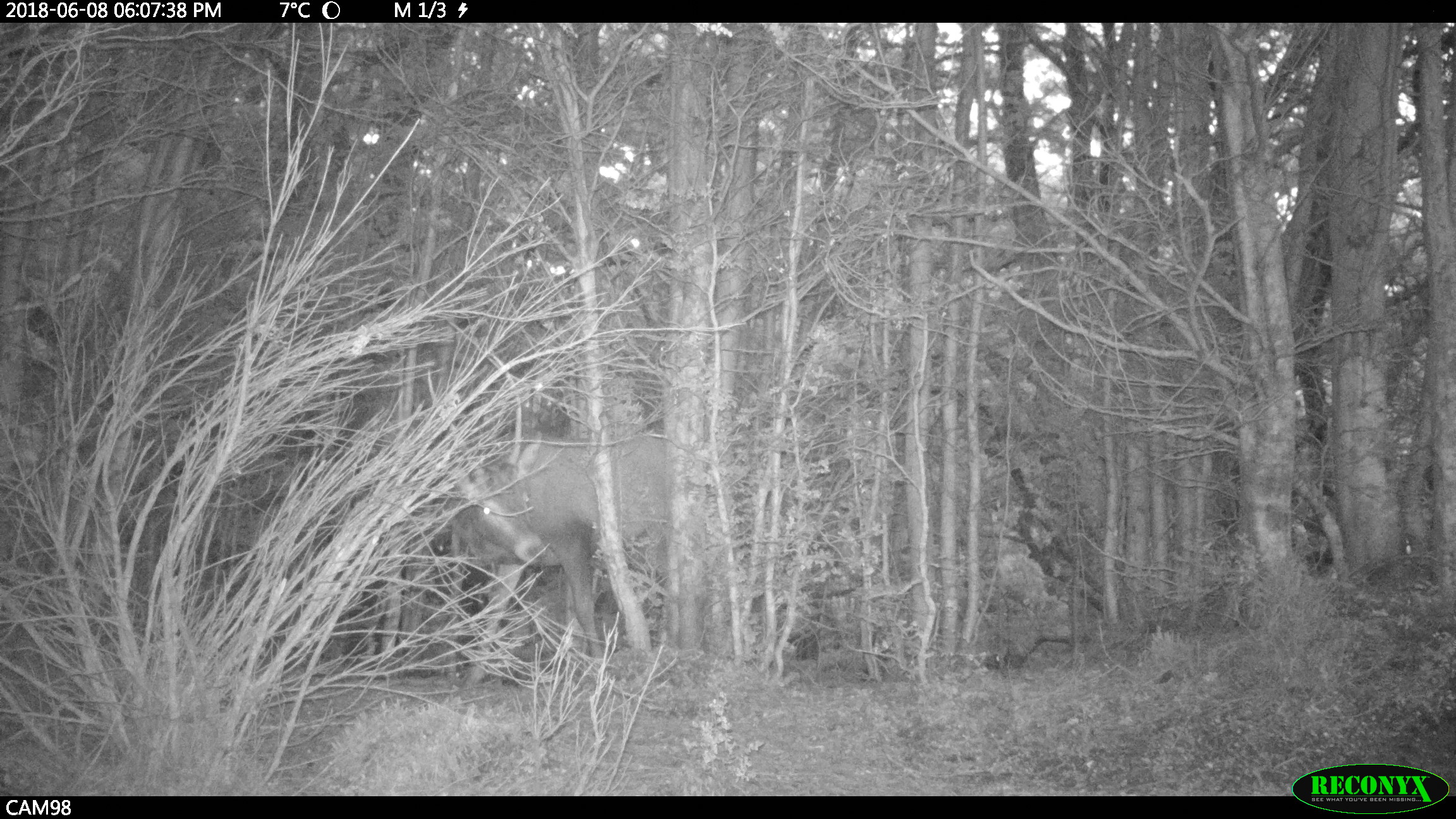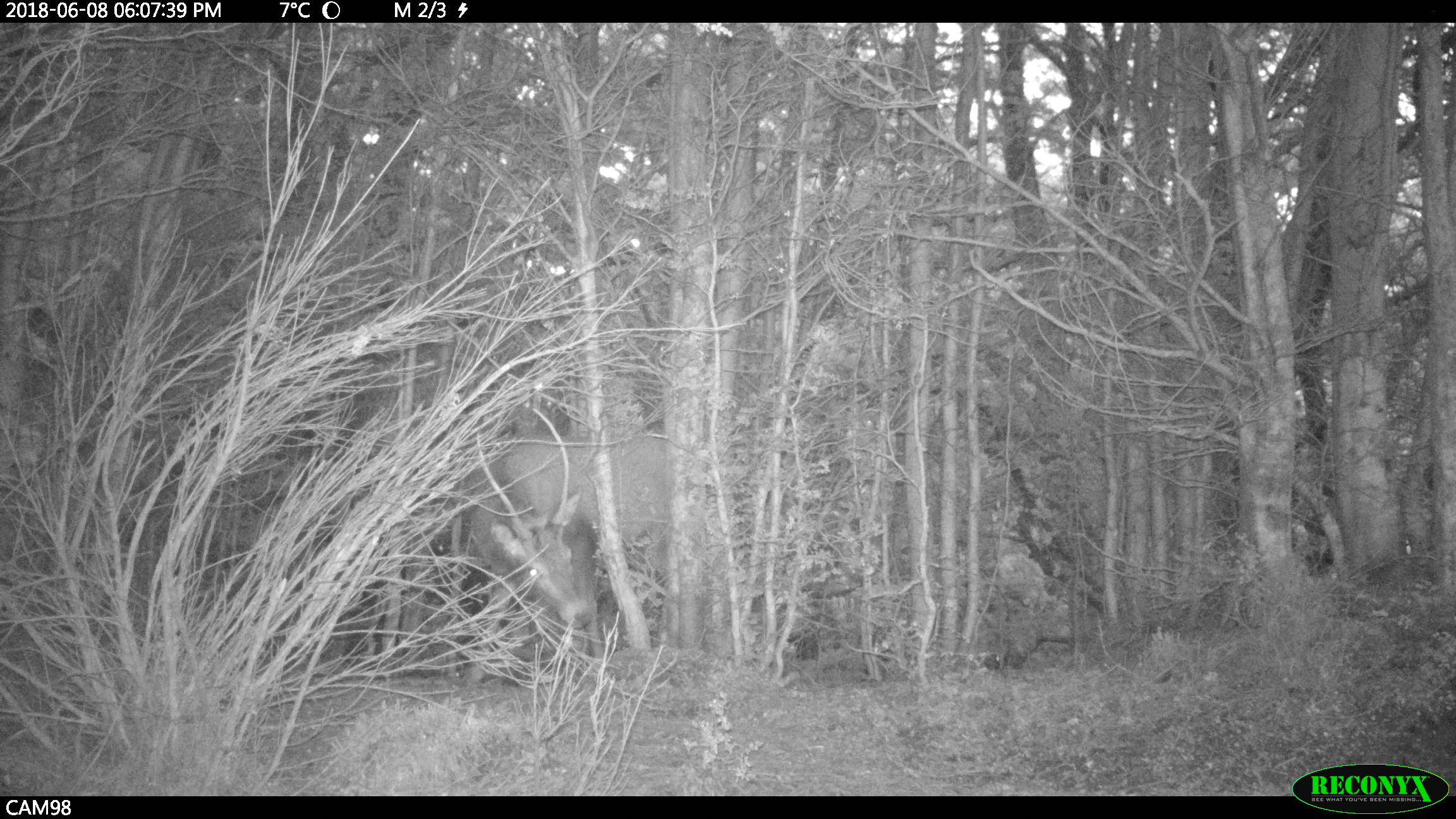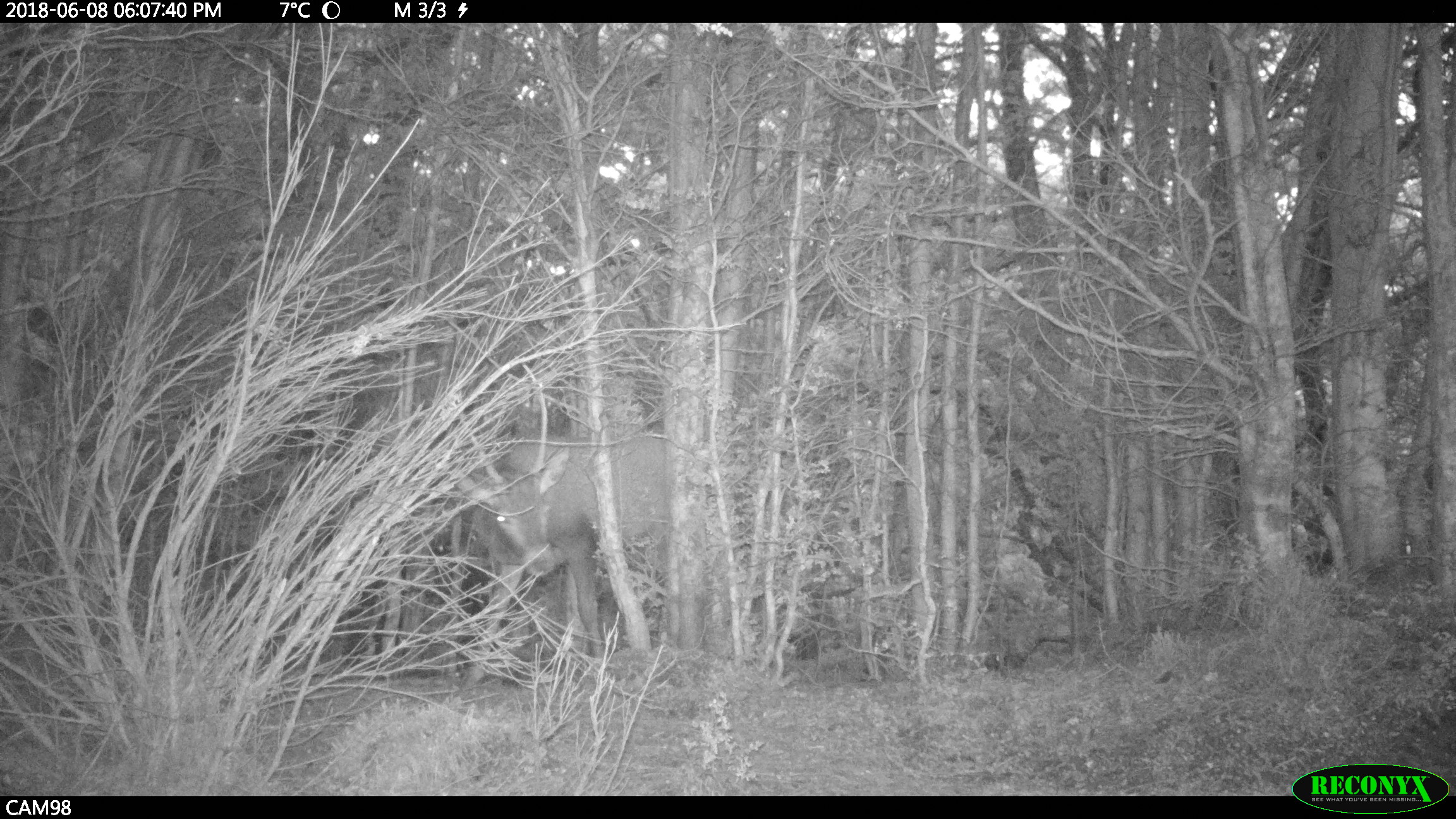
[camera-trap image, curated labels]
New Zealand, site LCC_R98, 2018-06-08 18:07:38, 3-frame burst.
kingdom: Animalia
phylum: Chordata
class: Mammalia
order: Artiodactyla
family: Cervidae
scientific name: Cervidae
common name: deer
Deer (Cervidae).